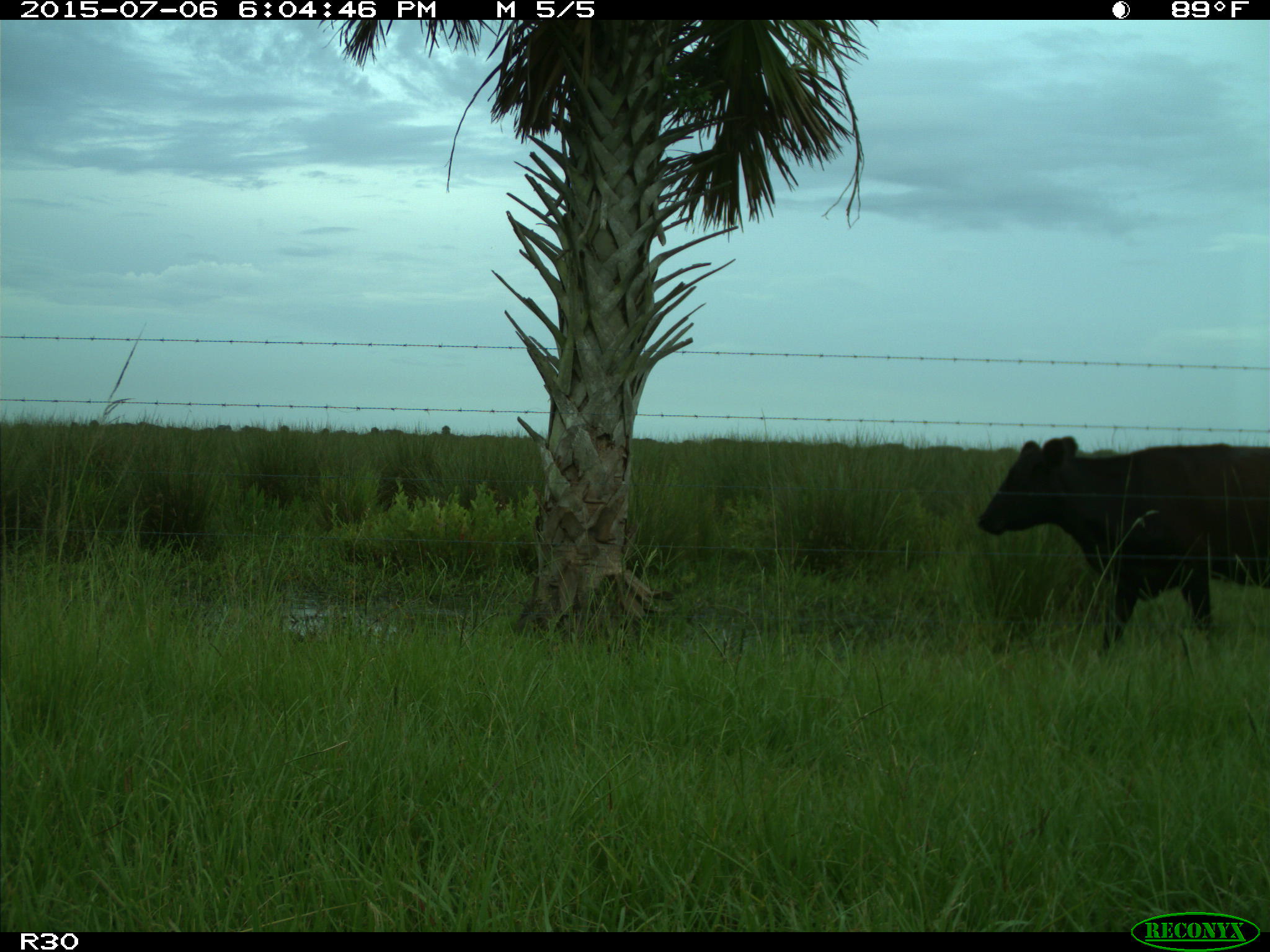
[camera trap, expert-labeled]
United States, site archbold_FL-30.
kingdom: Animalia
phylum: Chordata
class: Mammalia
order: Artiodactyla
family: Bovidae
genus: Bos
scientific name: Bos taurus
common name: domestic cow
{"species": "Bos taurus (domestic cow)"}